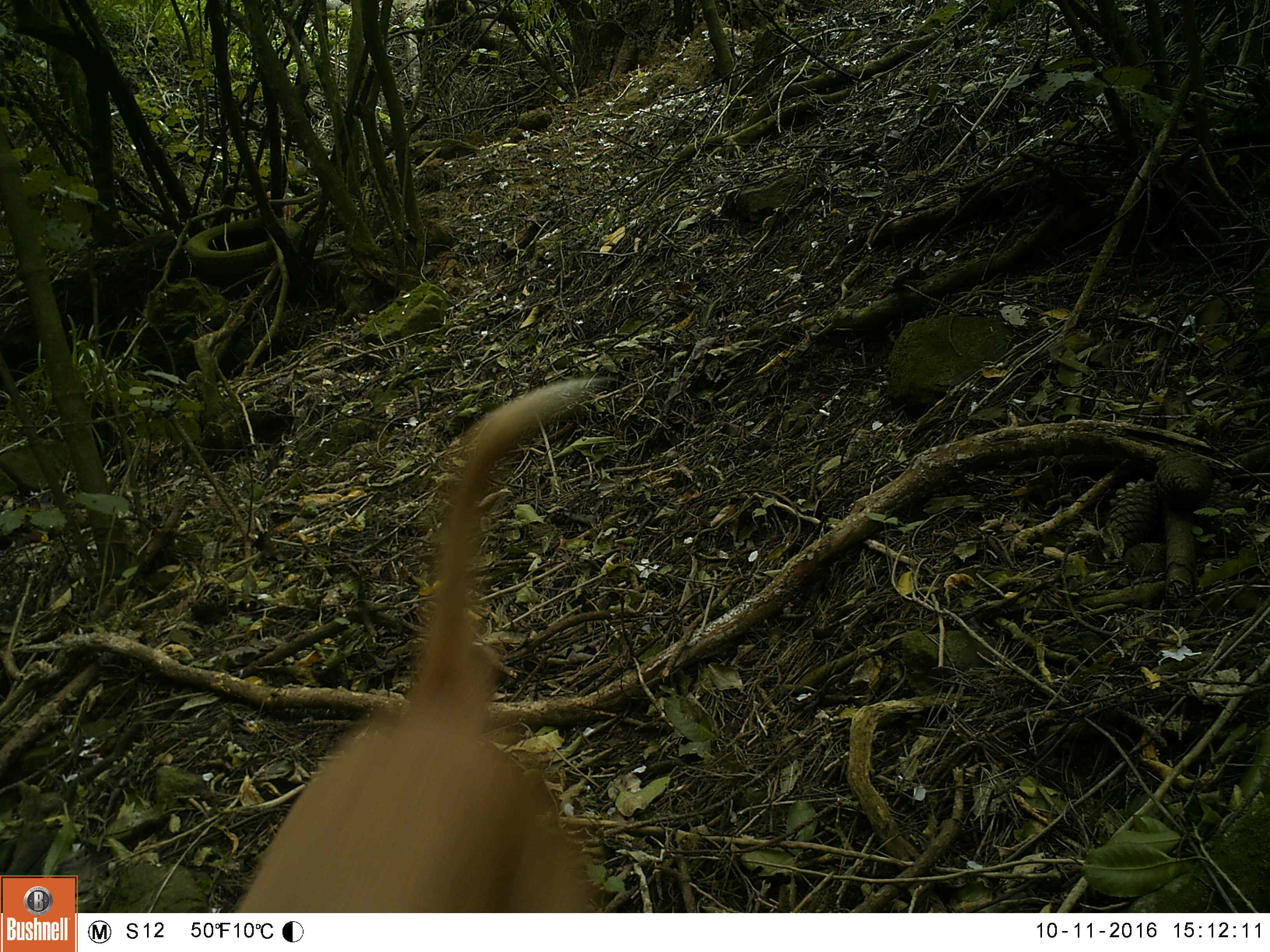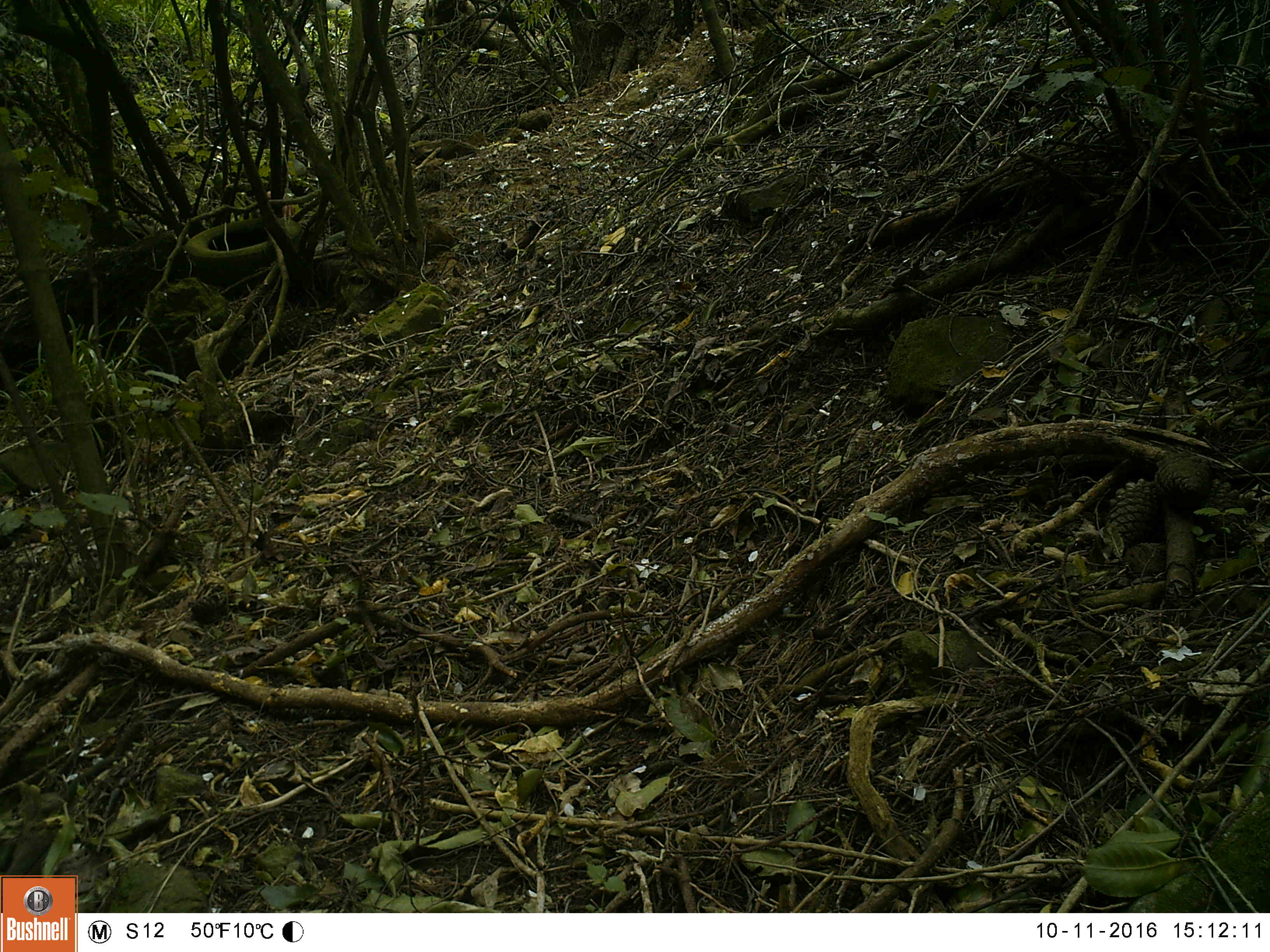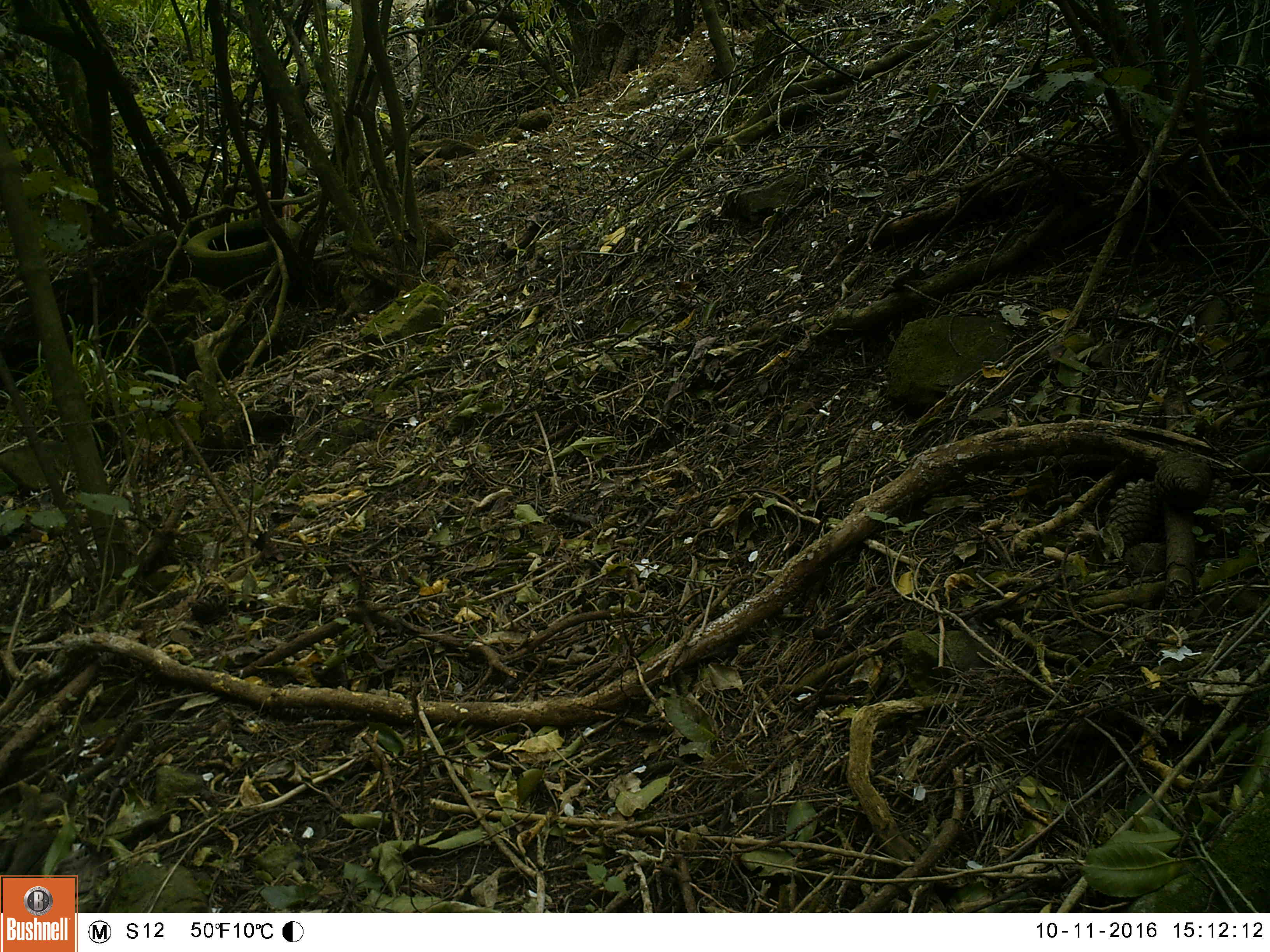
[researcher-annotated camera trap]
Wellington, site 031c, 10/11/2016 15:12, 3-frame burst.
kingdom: Animalia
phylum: Chordata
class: Mammalia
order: Carnivora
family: Felidae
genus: Felis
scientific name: Felis catus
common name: cat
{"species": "cat (Felis catus)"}